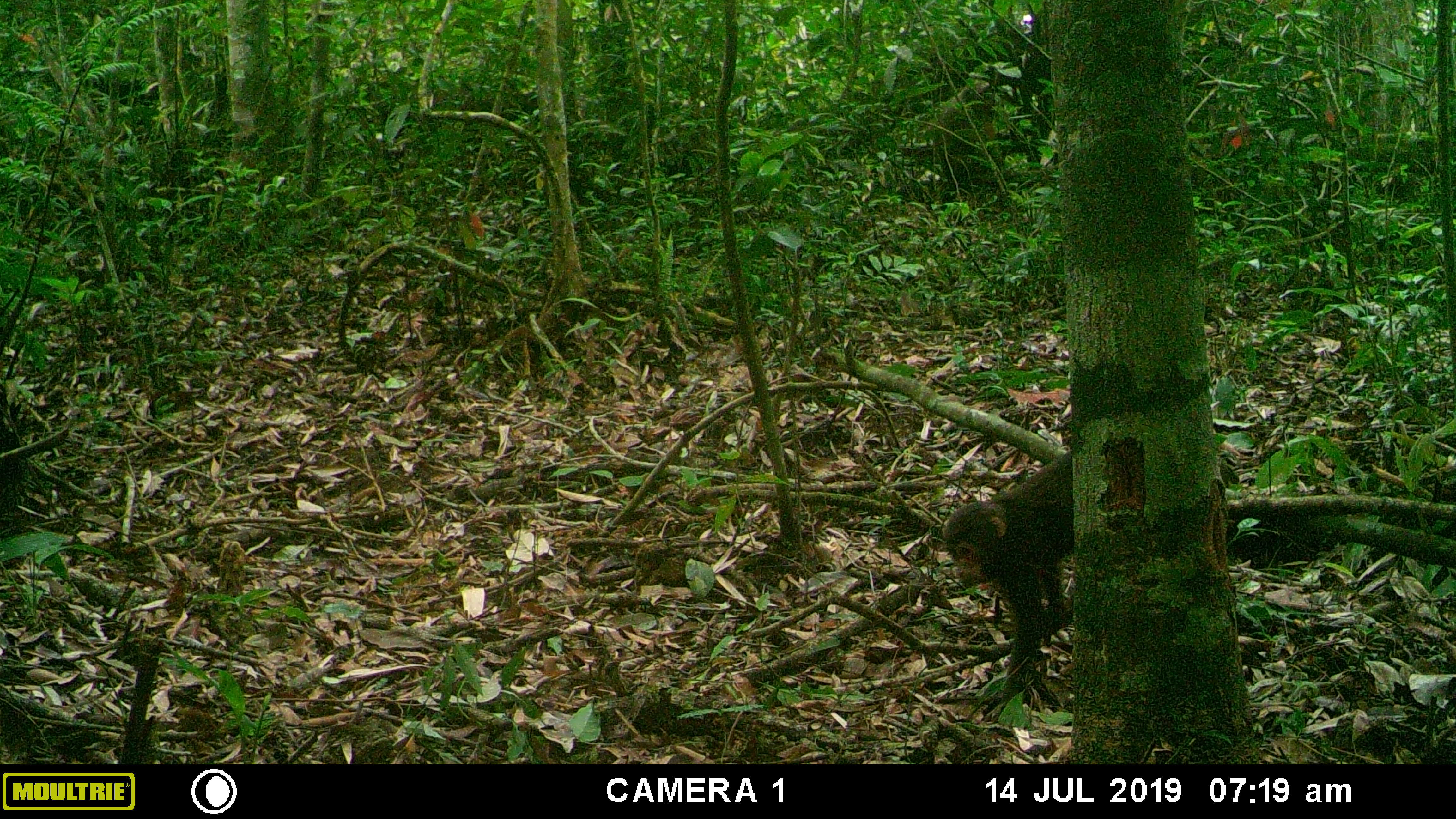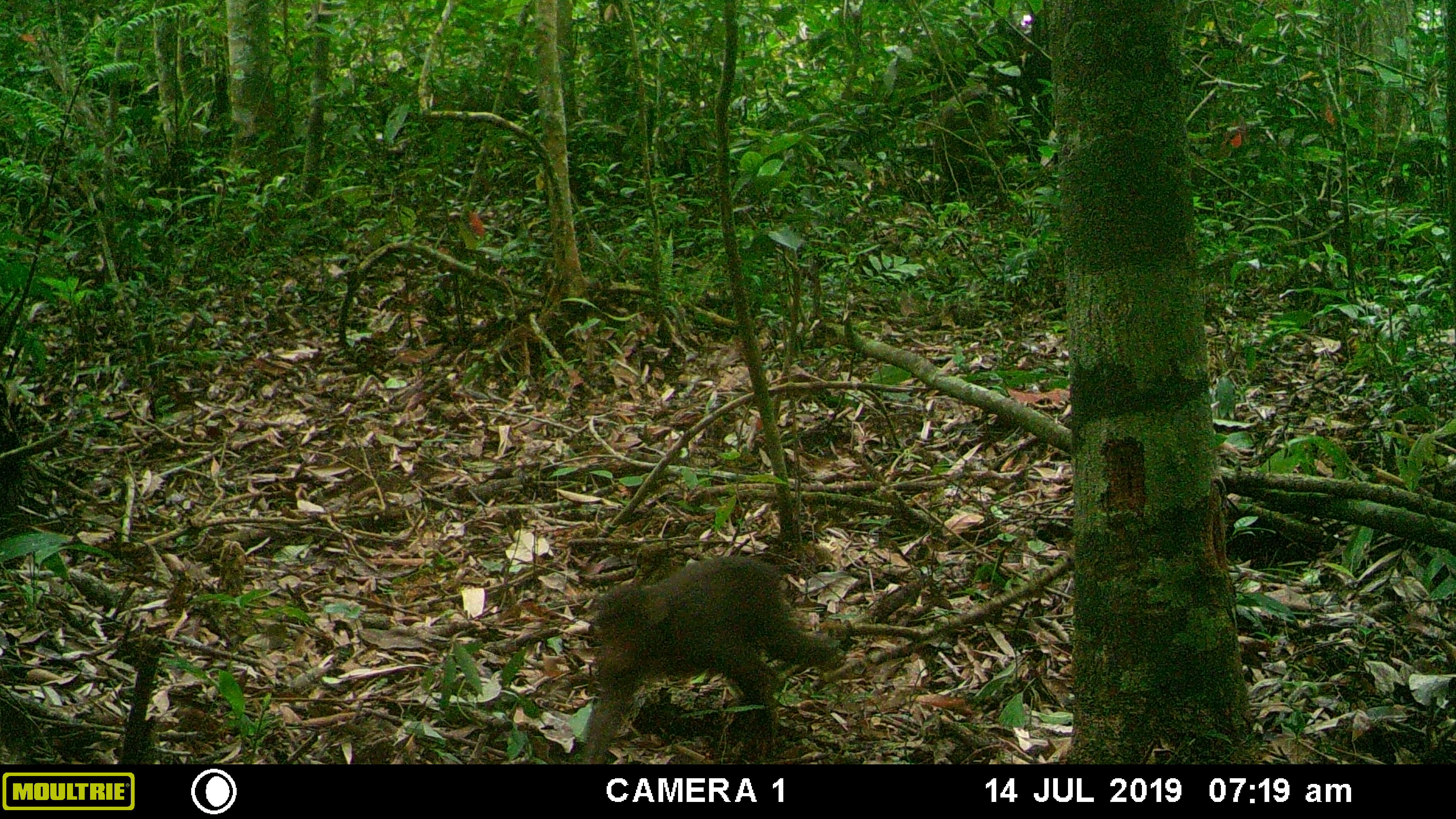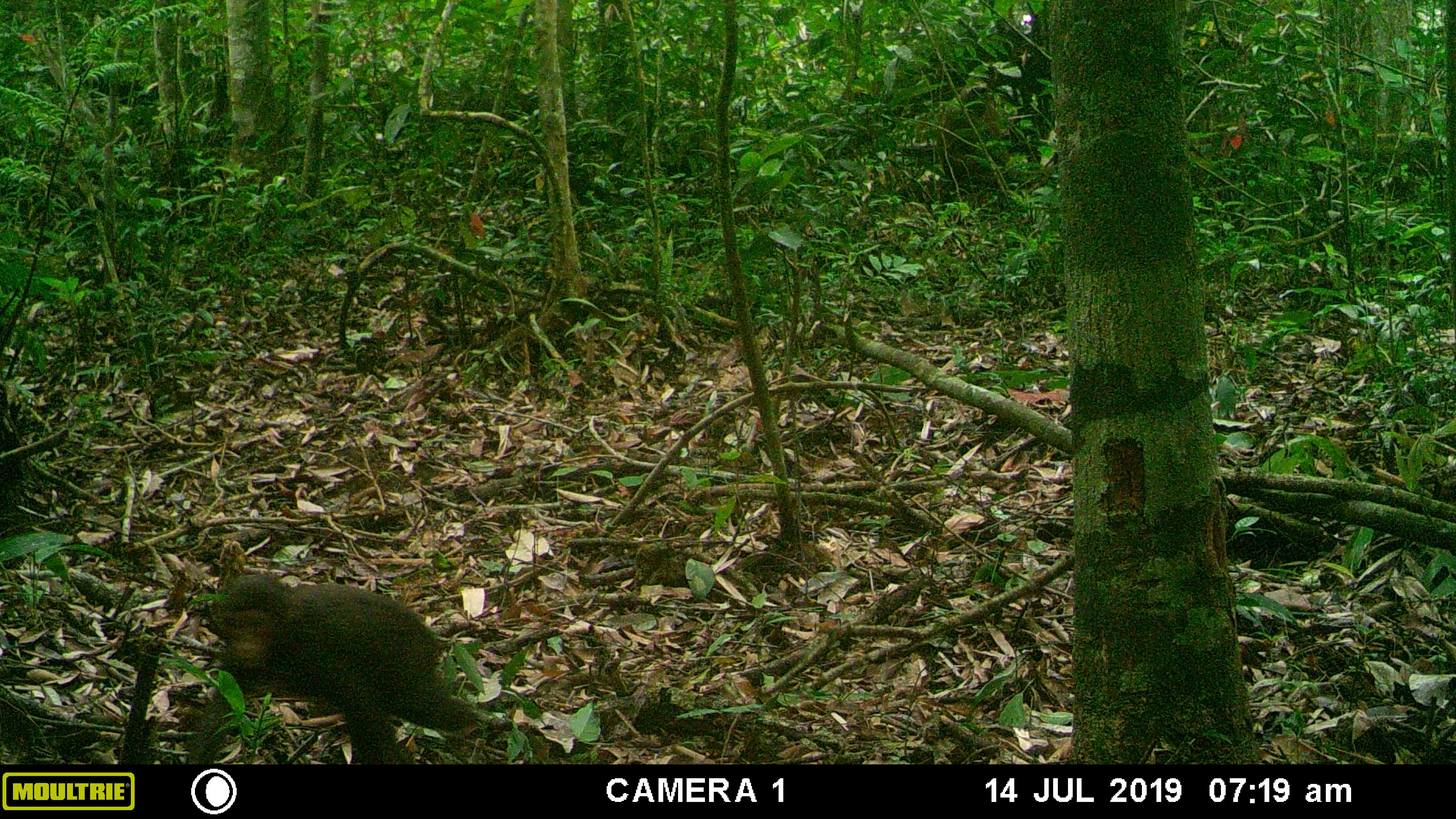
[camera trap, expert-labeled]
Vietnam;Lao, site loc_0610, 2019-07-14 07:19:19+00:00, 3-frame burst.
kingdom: Animalia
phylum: Chordata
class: Mammalia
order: Primates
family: Cercopithecidae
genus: Macaca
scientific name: Macaca arctoides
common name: stump-tailed macaque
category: stump tailed macaque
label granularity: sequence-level